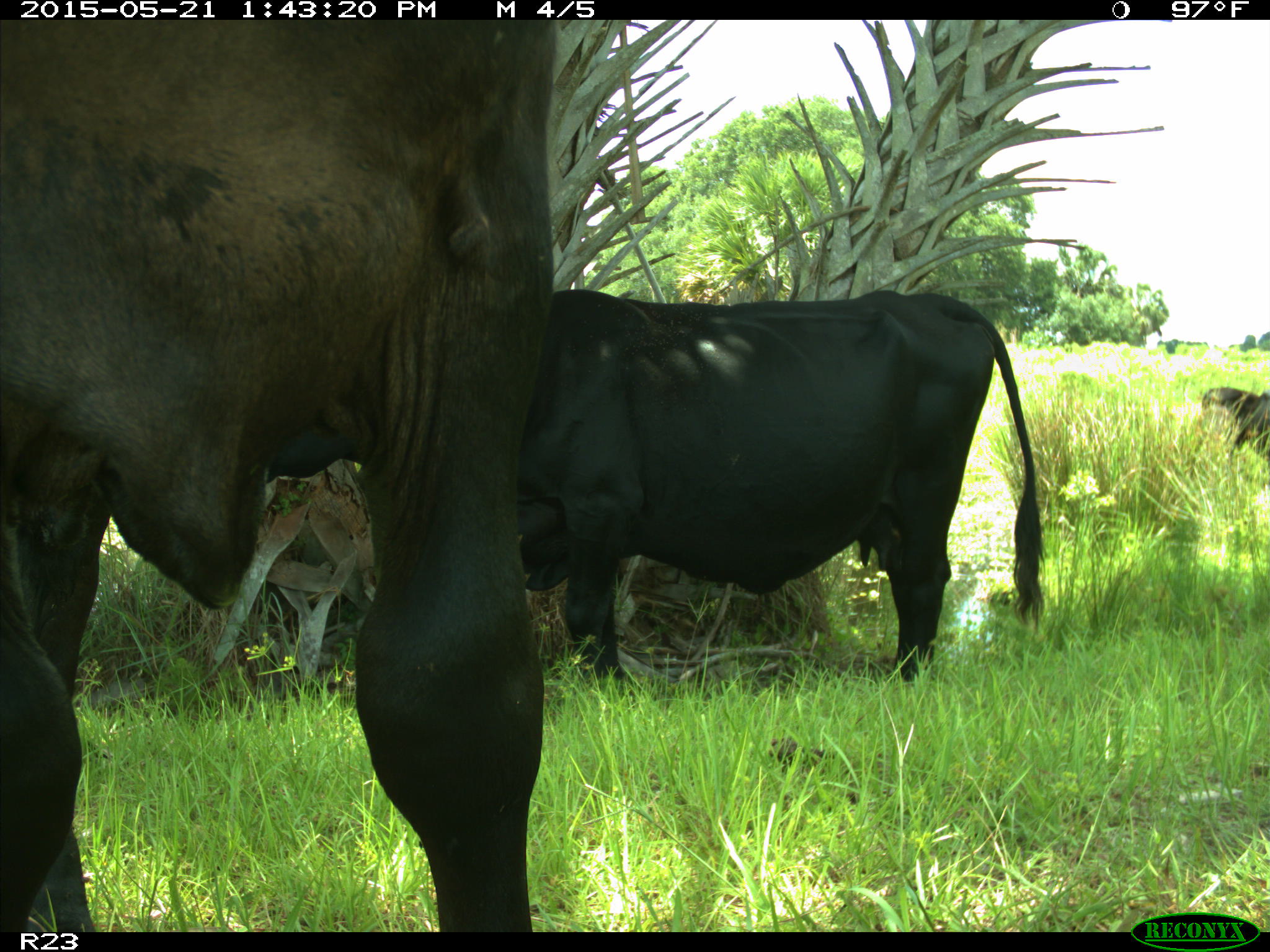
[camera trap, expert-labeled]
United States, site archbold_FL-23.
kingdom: Animalia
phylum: Chordata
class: Mammalia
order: Artiodactyla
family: Bovidae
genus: Bos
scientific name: Bos taurus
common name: domestic cow